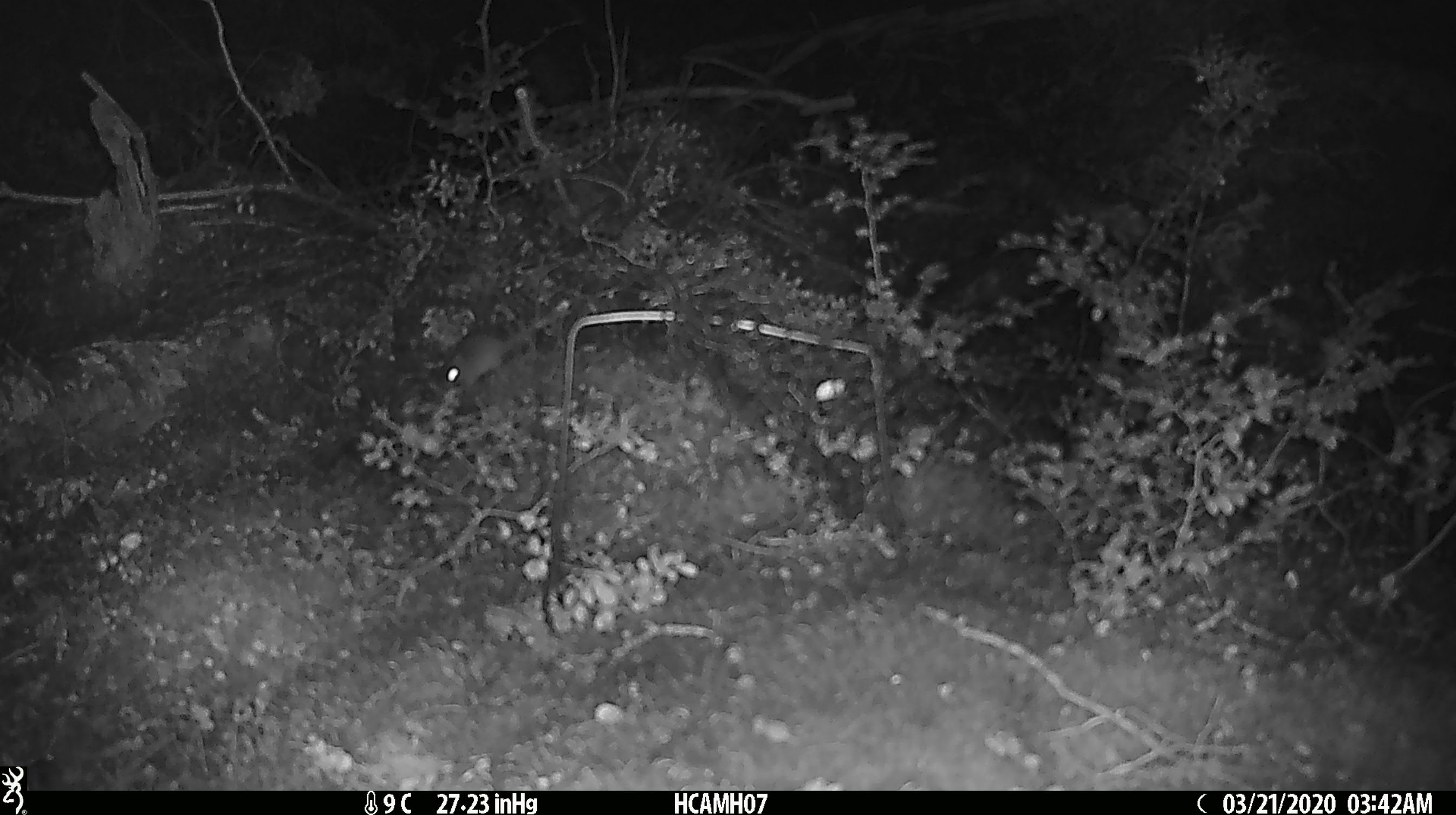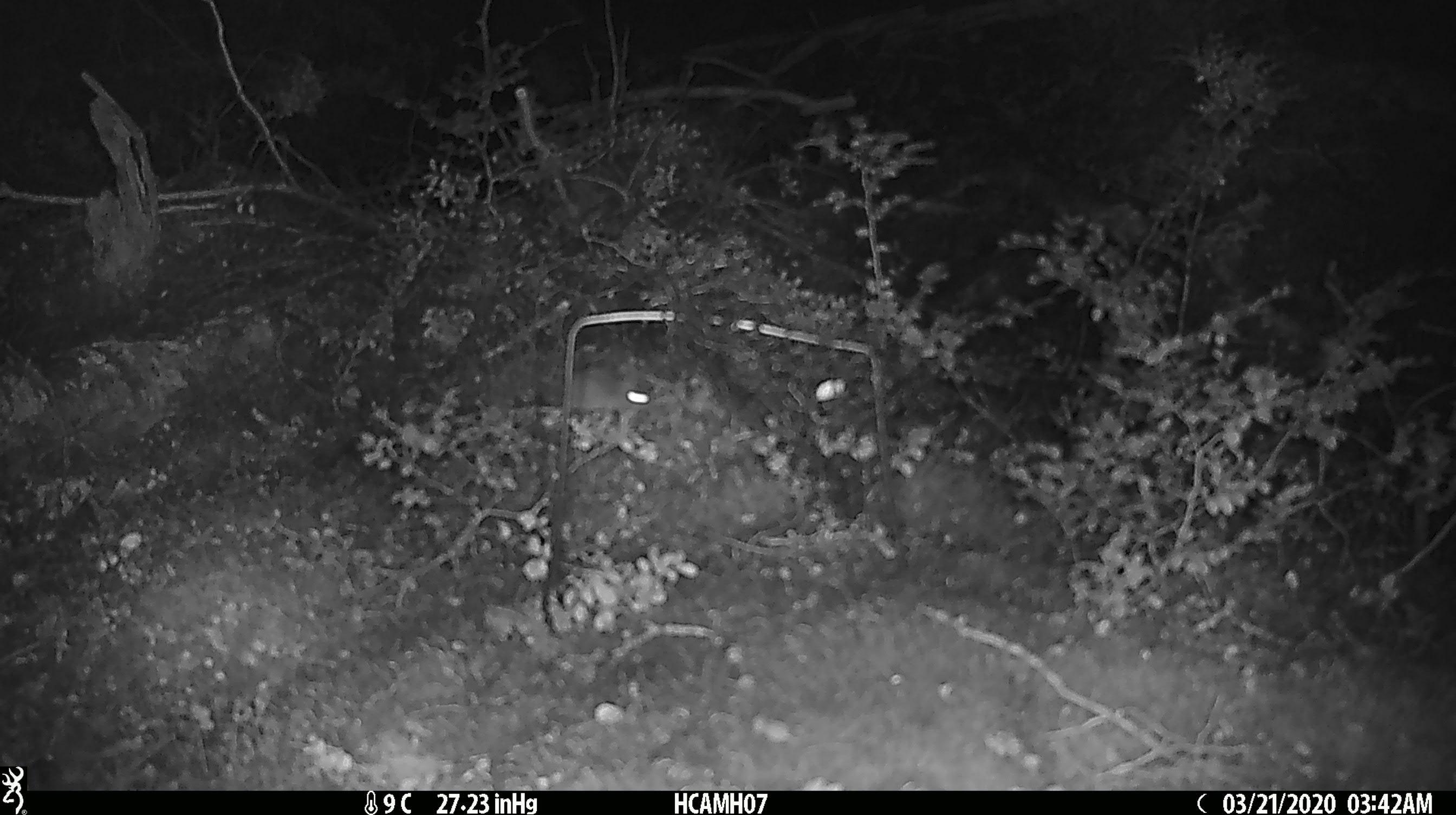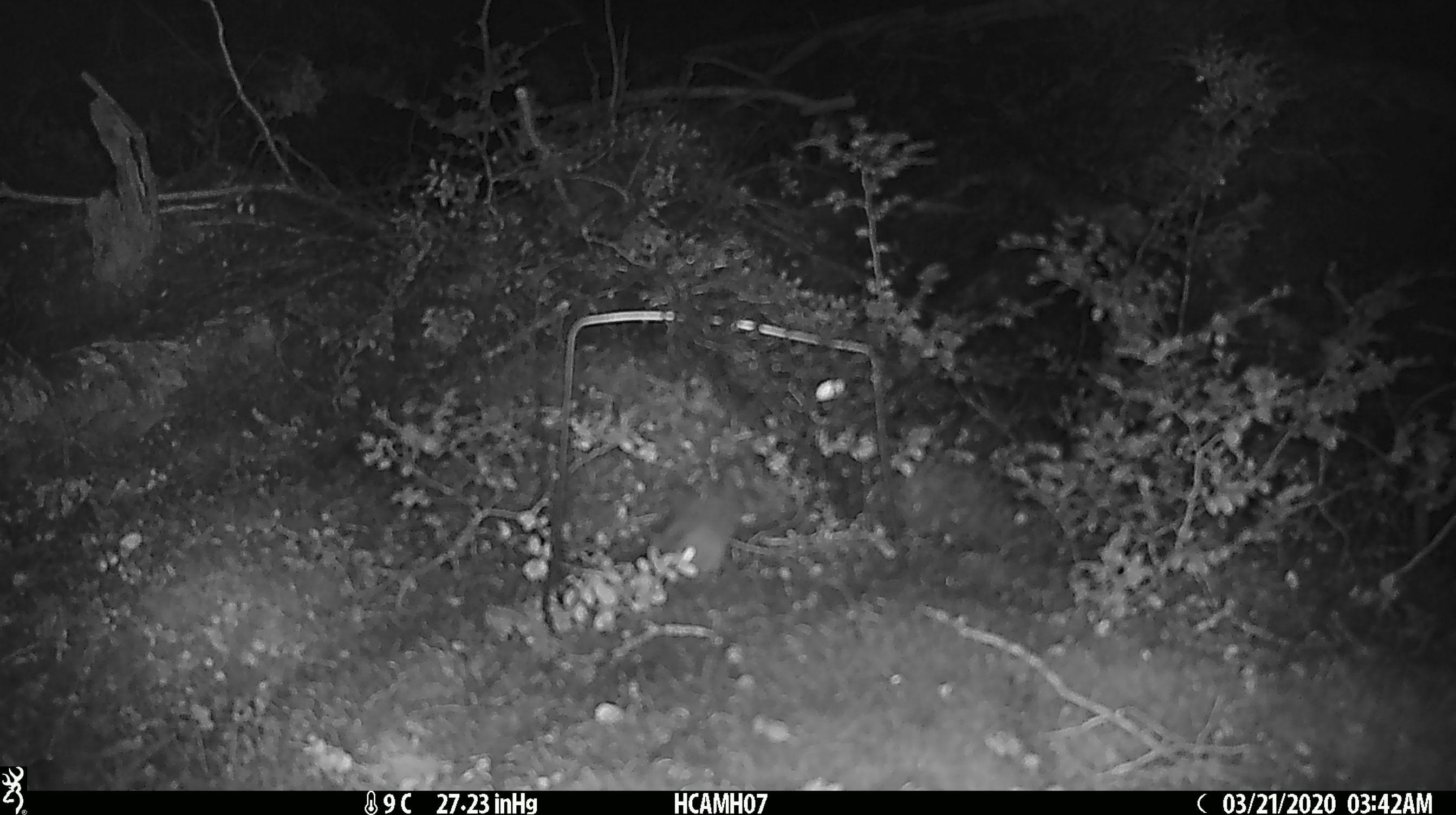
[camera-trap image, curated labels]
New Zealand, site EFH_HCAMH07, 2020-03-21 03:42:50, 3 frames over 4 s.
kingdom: Animalia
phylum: Chordata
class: Mammalia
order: Rodentia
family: Muridae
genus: Mus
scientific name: Mus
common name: mouse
Mouse (Mus).